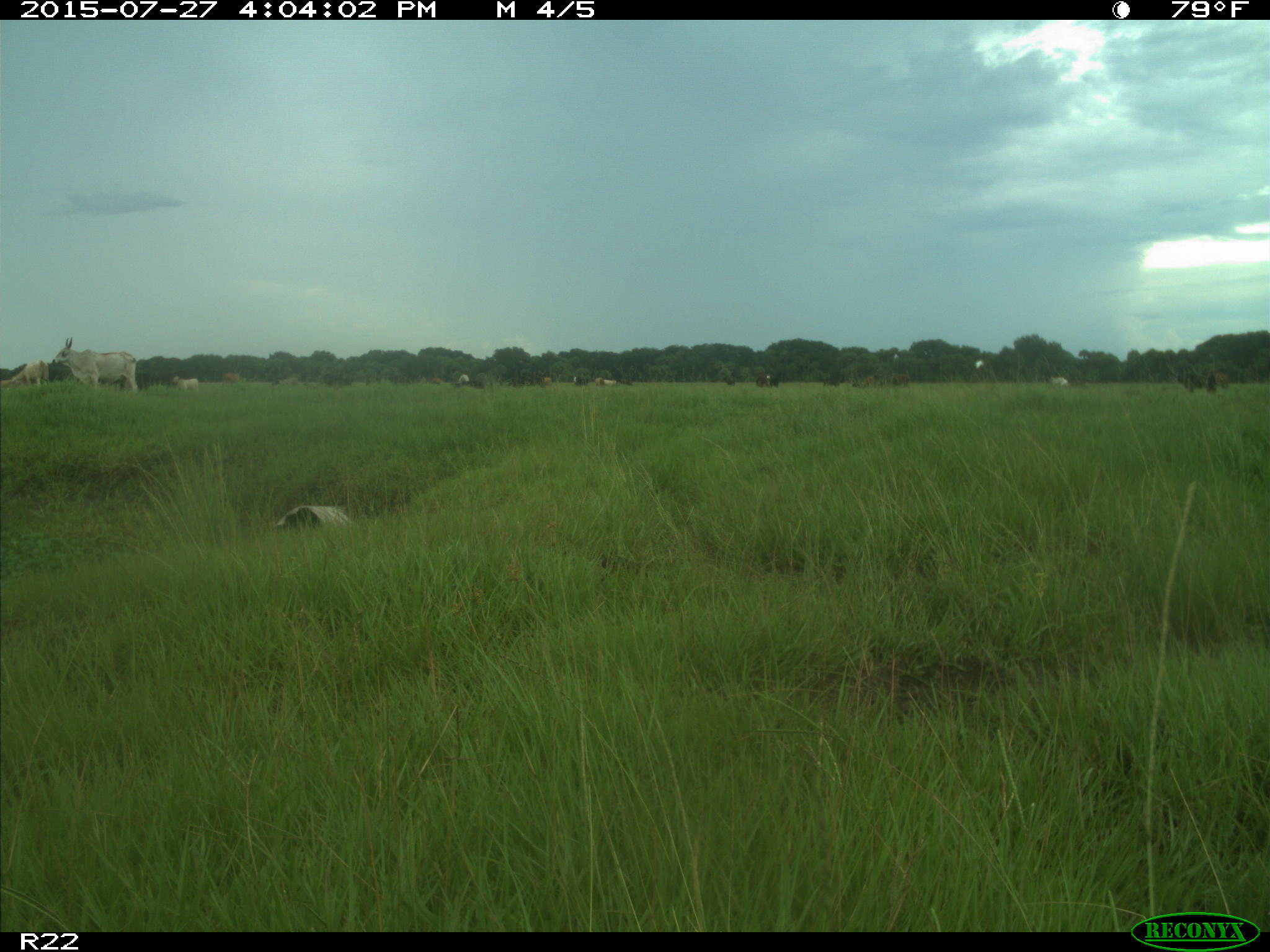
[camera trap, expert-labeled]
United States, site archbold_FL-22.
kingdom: Animalia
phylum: Chordata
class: Mammalia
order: Artiodactyla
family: Bovidae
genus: Bos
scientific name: Bos taurus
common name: domestic cow